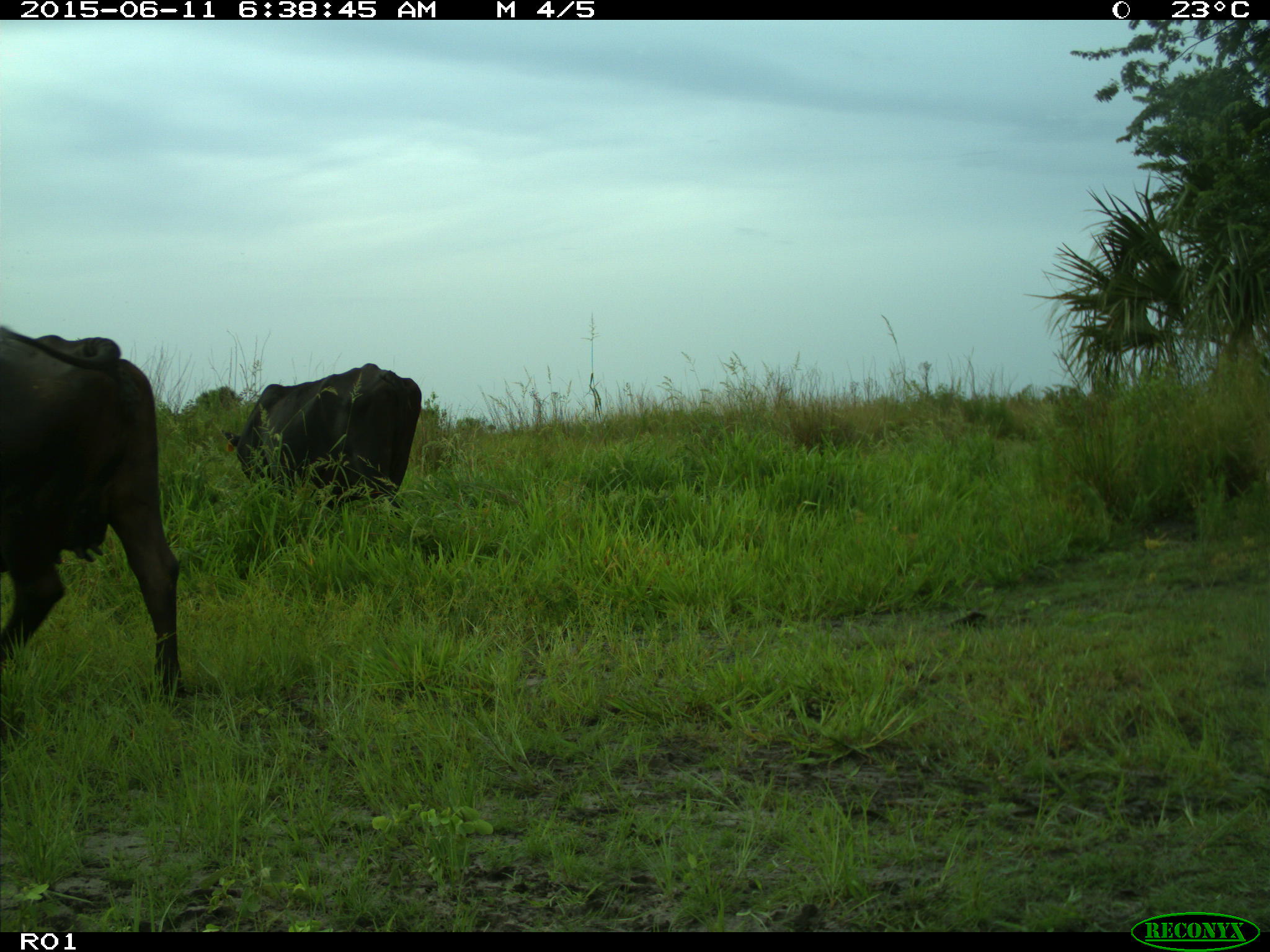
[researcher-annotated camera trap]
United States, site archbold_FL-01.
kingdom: Animalia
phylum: Chordata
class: Mammalia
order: Artiodactyla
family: Bovidae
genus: Bos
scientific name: Bos taurus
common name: domestic cow